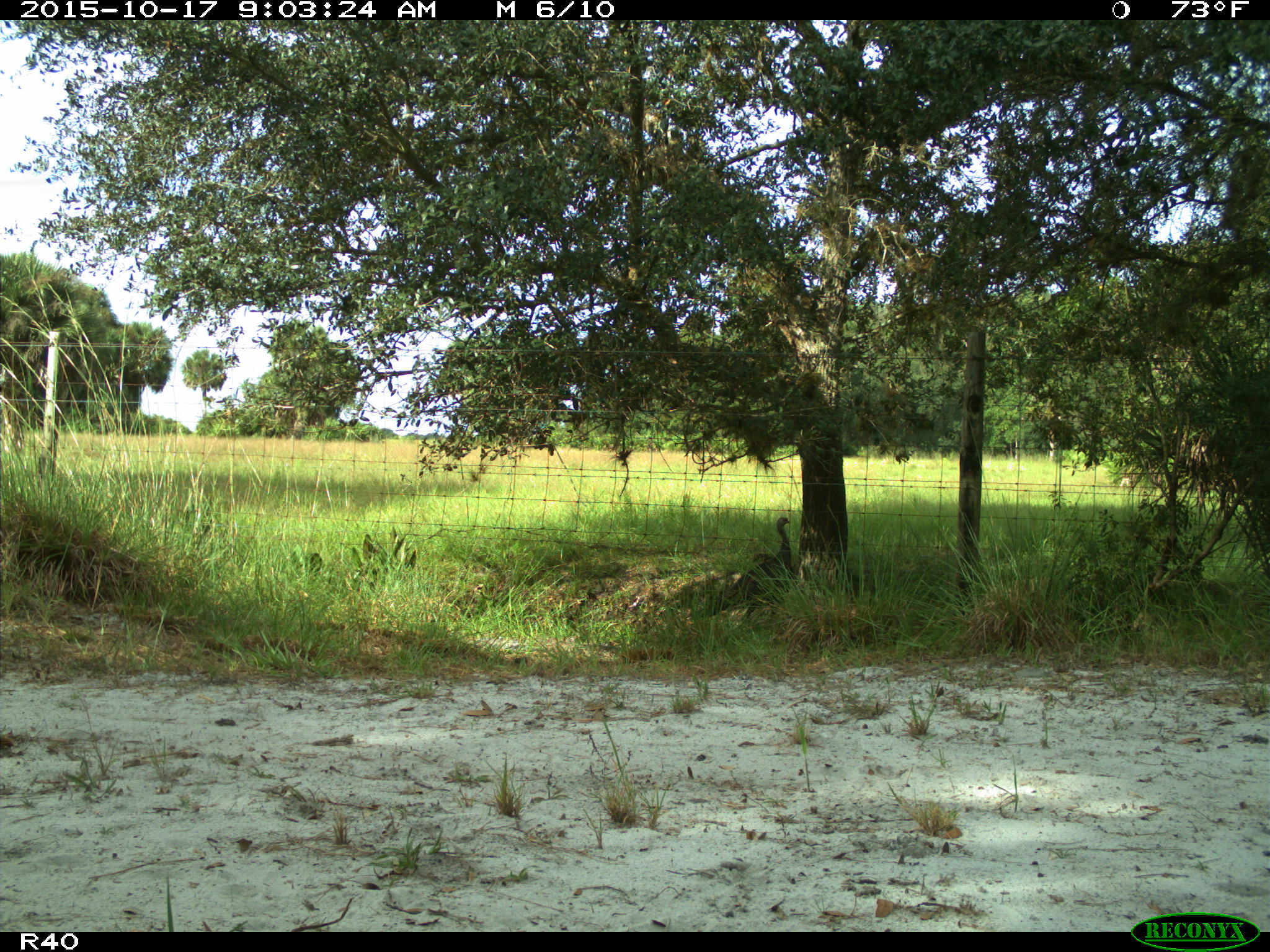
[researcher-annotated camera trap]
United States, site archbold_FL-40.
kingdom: Animalia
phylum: Chordata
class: Aves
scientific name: Aves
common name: birds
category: unidentified bird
Unidentified bird (birds) (Aves).